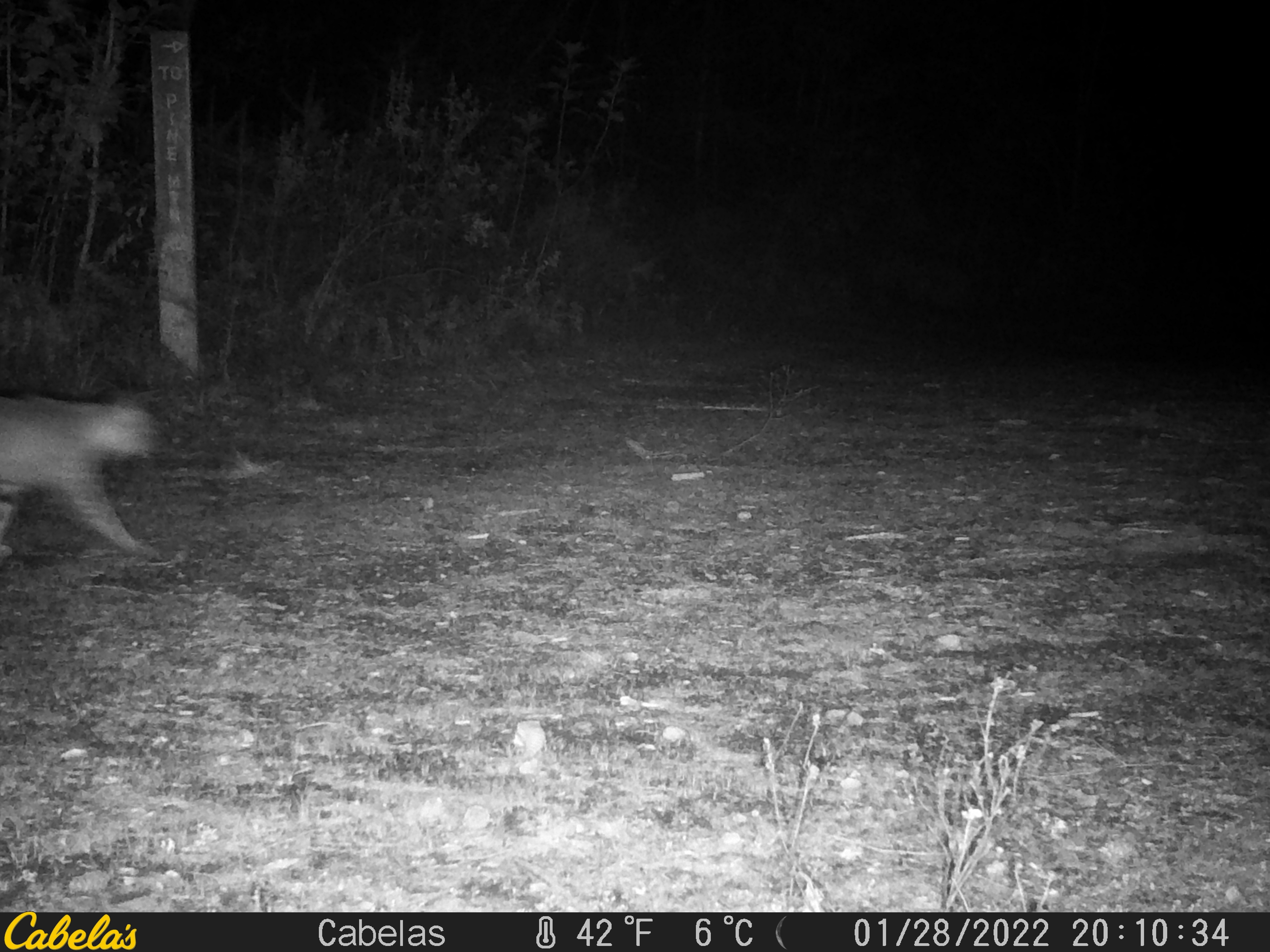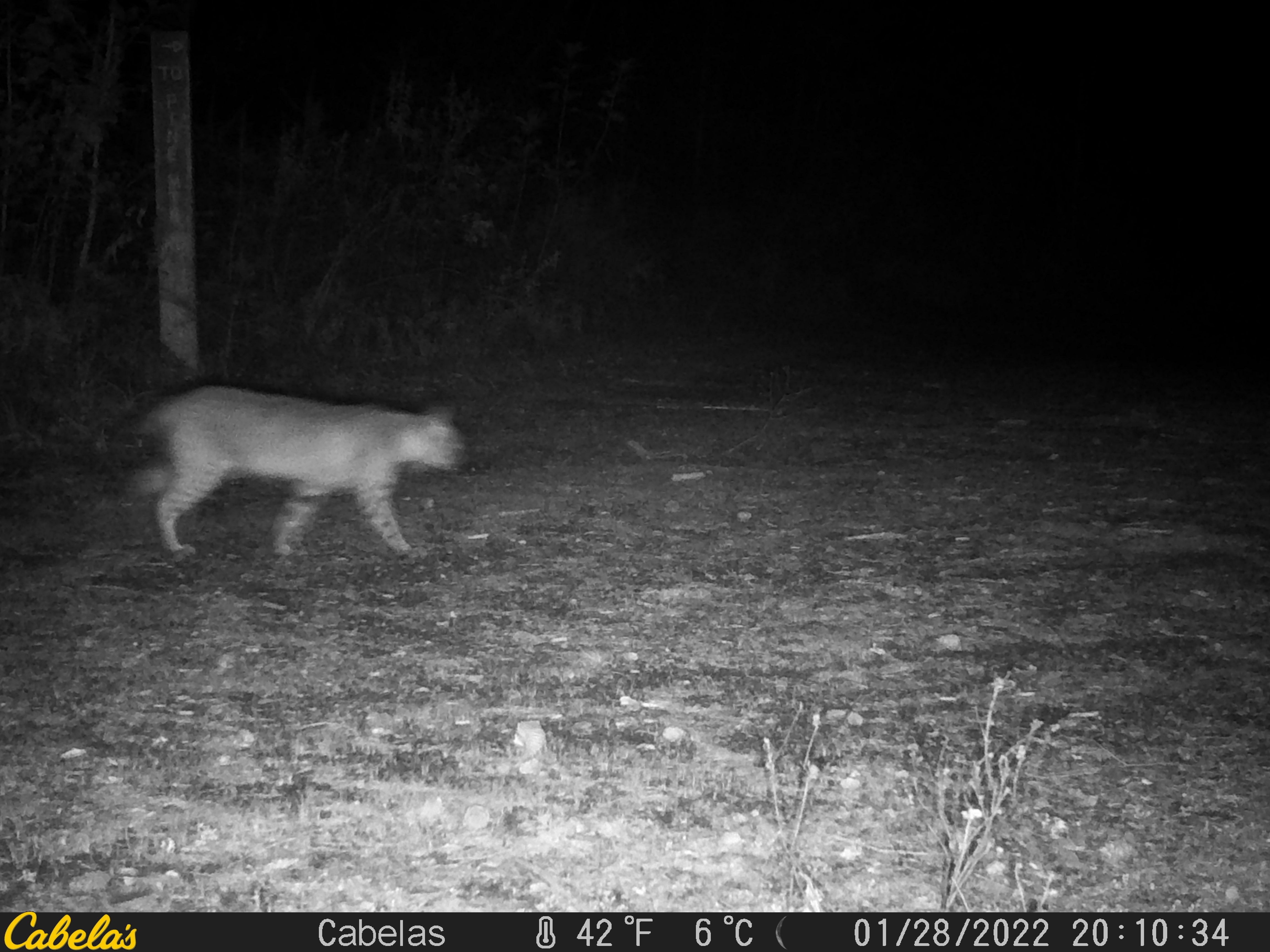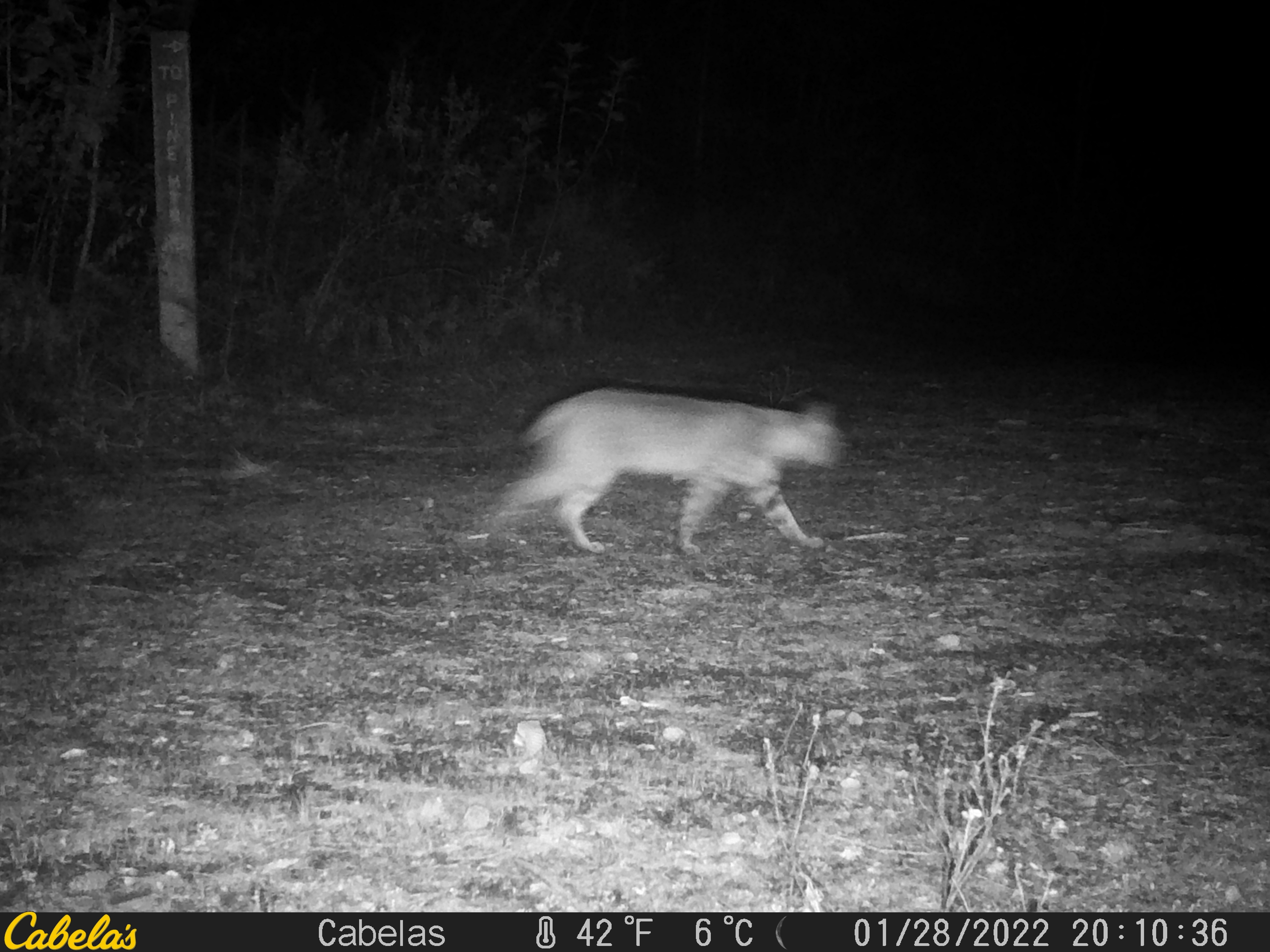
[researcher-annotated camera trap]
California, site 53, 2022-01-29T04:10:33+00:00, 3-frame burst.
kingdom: Animalia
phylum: Chordata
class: Mammalia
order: Carnivora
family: Felidae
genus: Lynx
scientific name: Lynx rufus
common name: bobcat